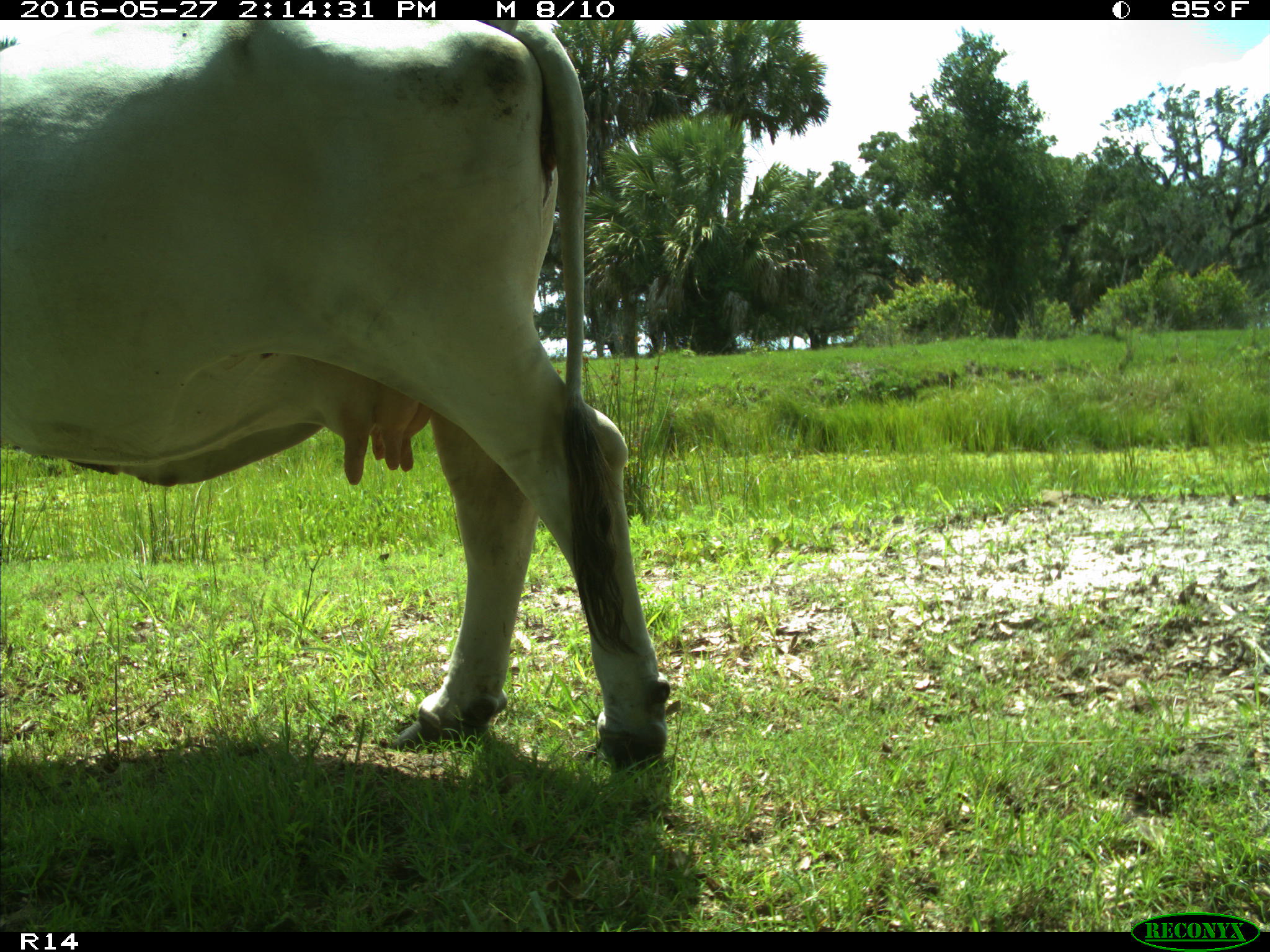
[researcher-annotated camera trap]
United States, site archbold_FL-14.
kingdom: Animalia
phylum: Chordata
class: Mammalia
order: Artiodactyla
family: Bovidae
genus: Bos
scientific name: Bos taurus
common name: domestic cow